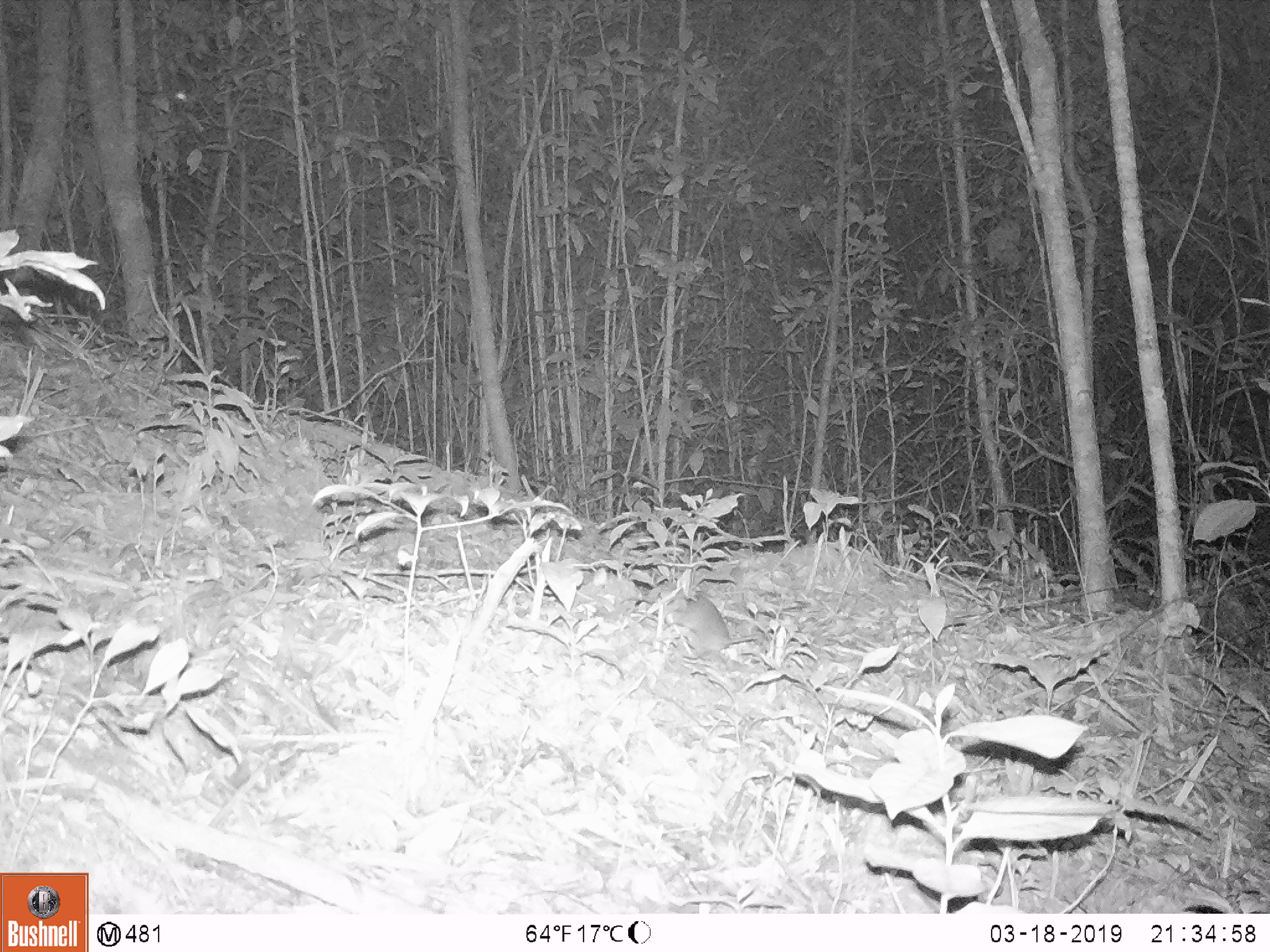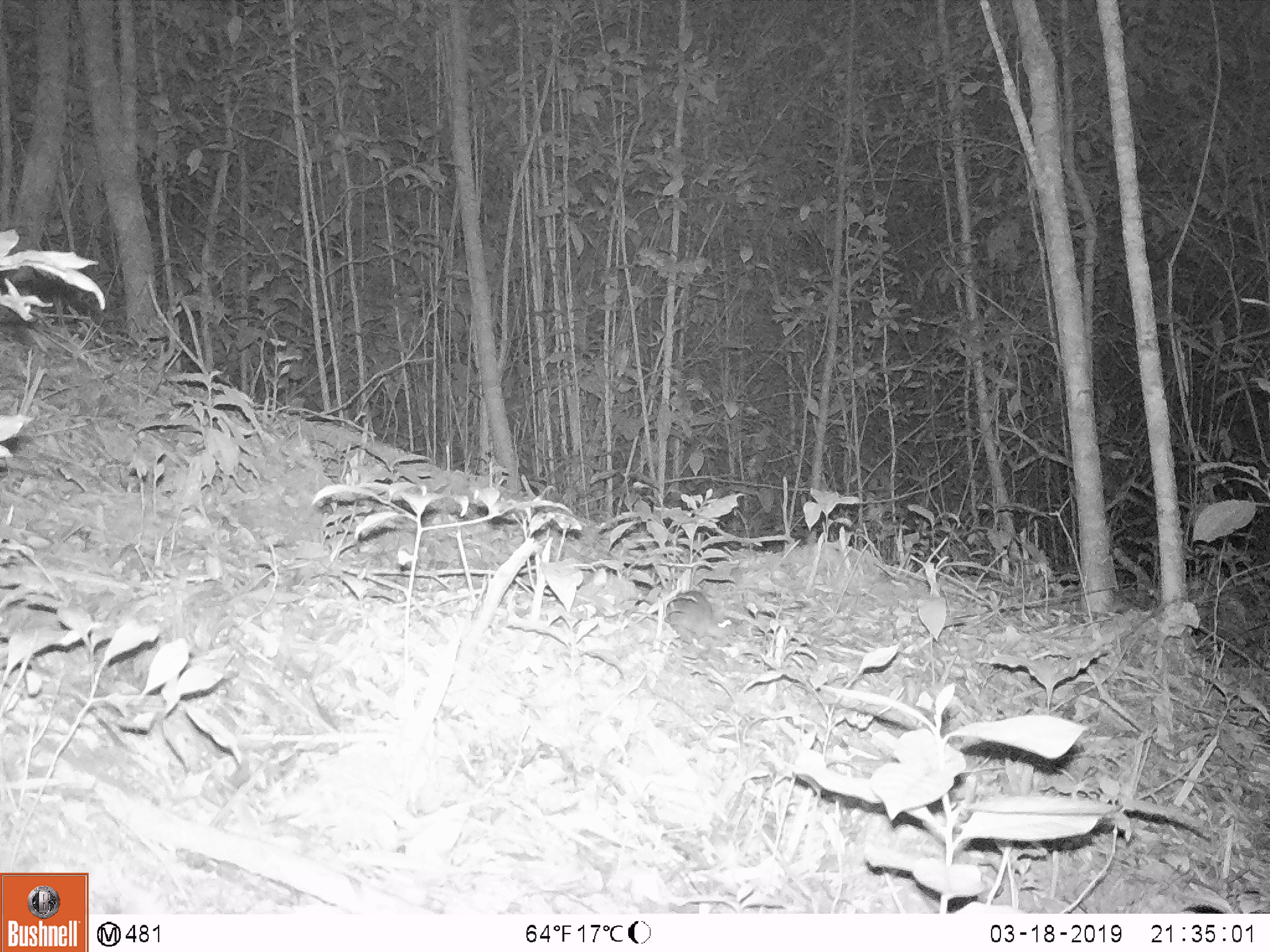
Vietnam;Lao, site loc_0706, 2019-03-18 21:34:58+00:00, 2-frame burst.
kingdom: Animalia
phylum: Chordata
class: Mammalia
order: Rodentia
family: Muridae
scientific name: Muridae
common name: old-world mice and rats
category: unidentified murid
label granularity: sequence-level